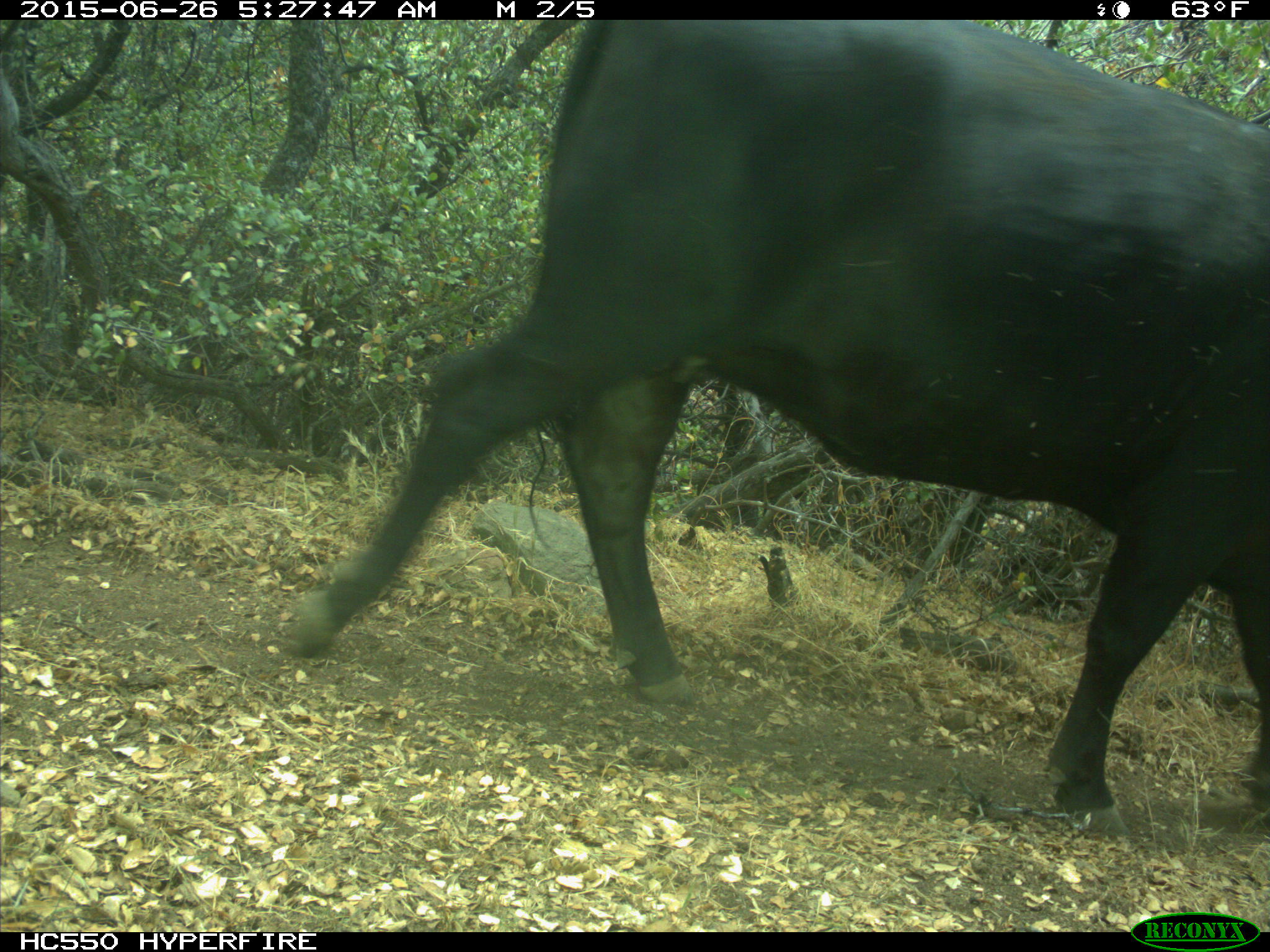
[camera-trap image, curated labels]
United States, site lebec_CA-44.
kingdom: Animalia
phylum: Chordata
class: Mammalia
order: Artiodactyla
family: Bovidae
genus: Bos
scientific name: Bos taurus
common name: domestic cow